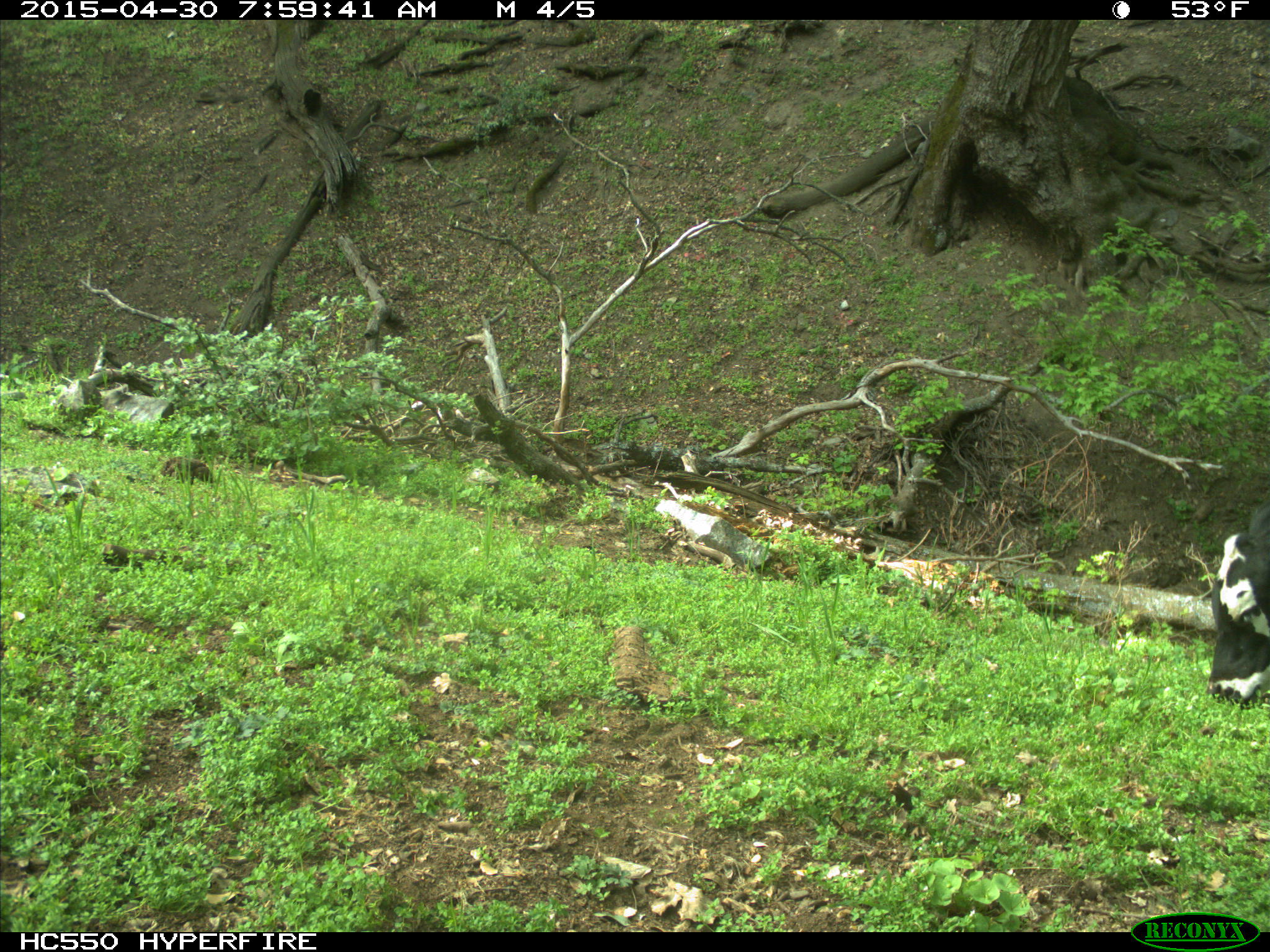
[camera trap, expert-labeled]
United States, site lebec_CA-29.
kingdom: Animalia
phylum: Chordata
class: Mammalia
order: Artiodactyla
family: Bovidae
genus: Bos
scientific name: Bos taurus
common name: domestic cow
Bos taurus (domestic cow).